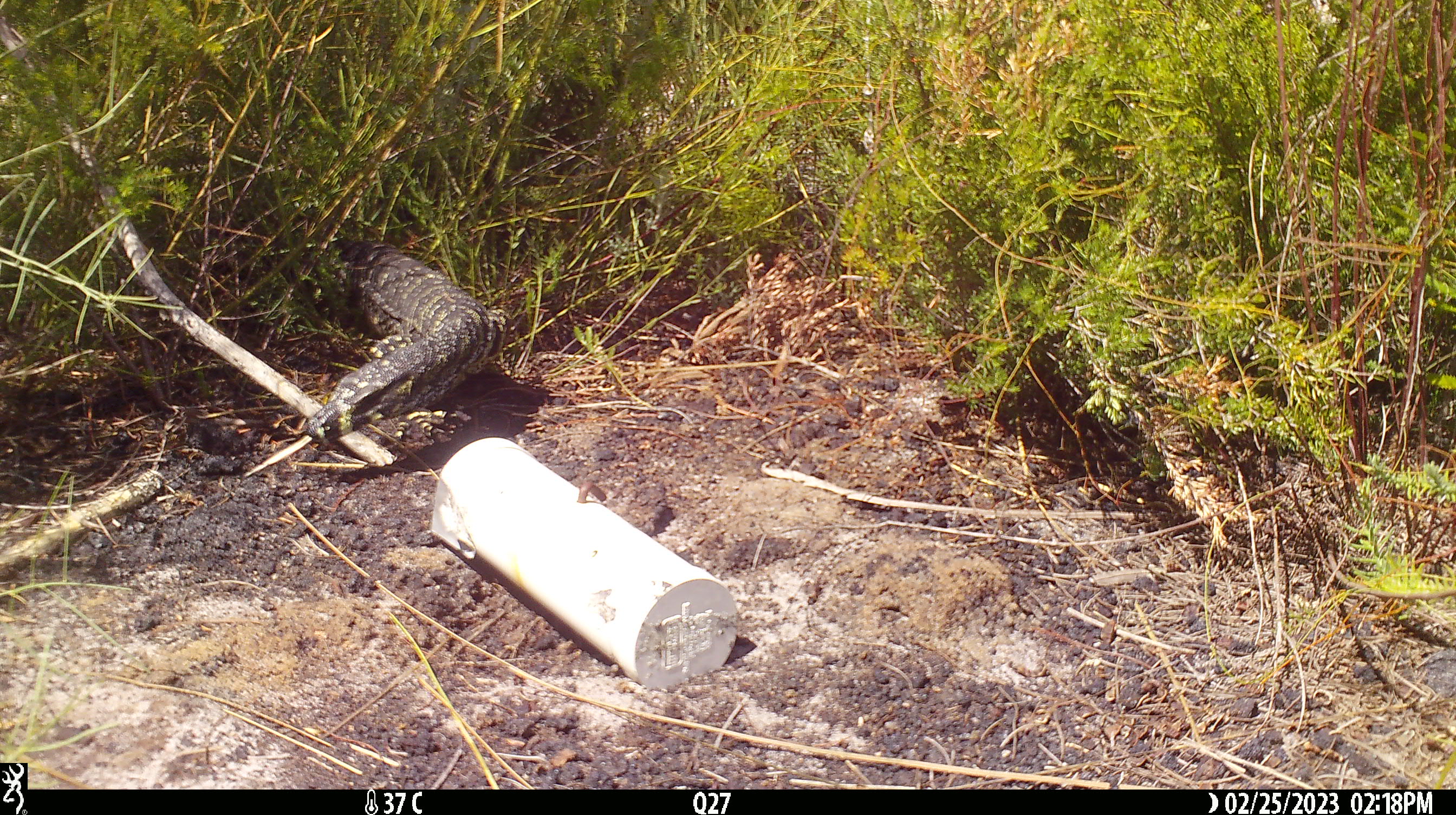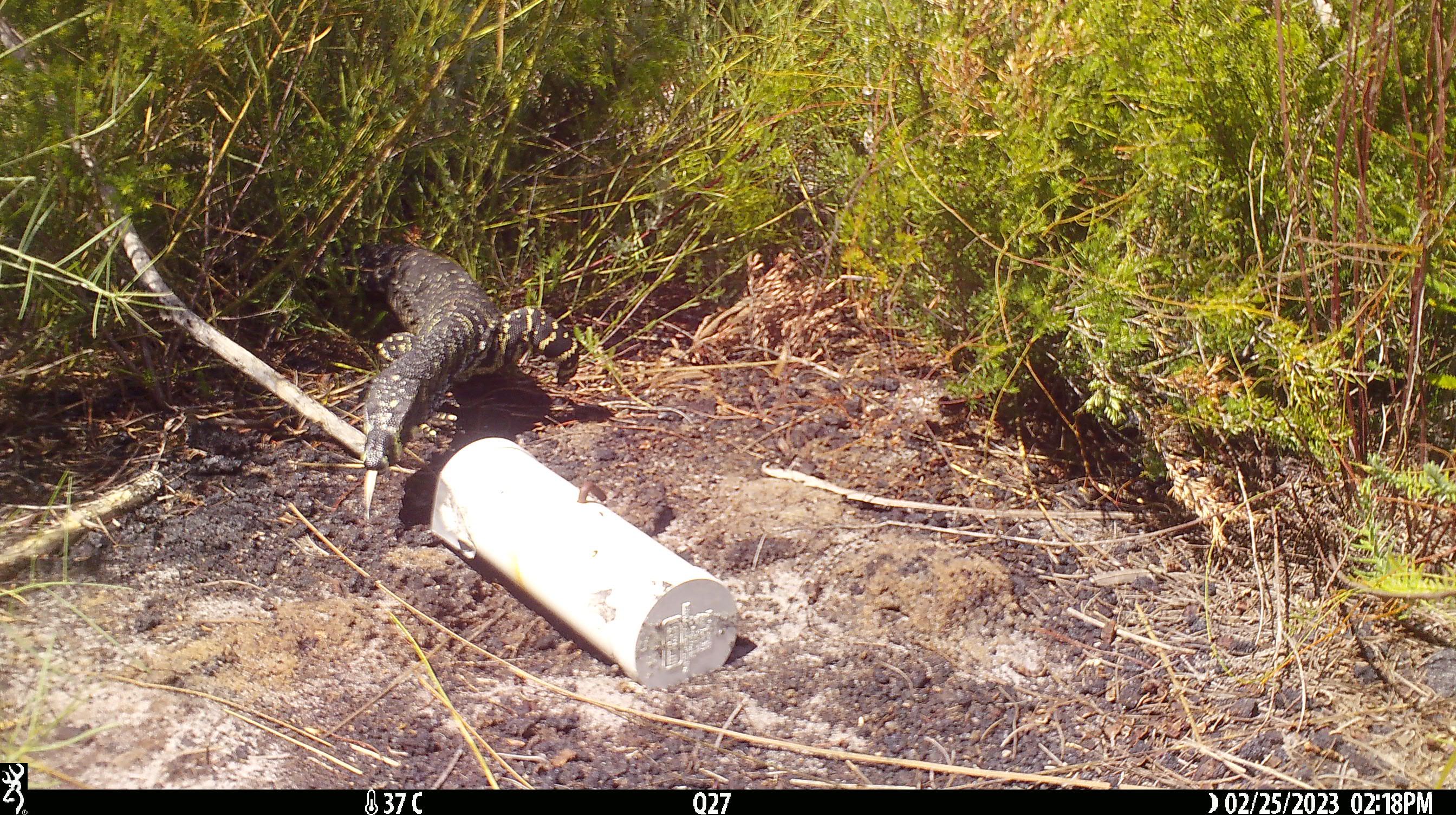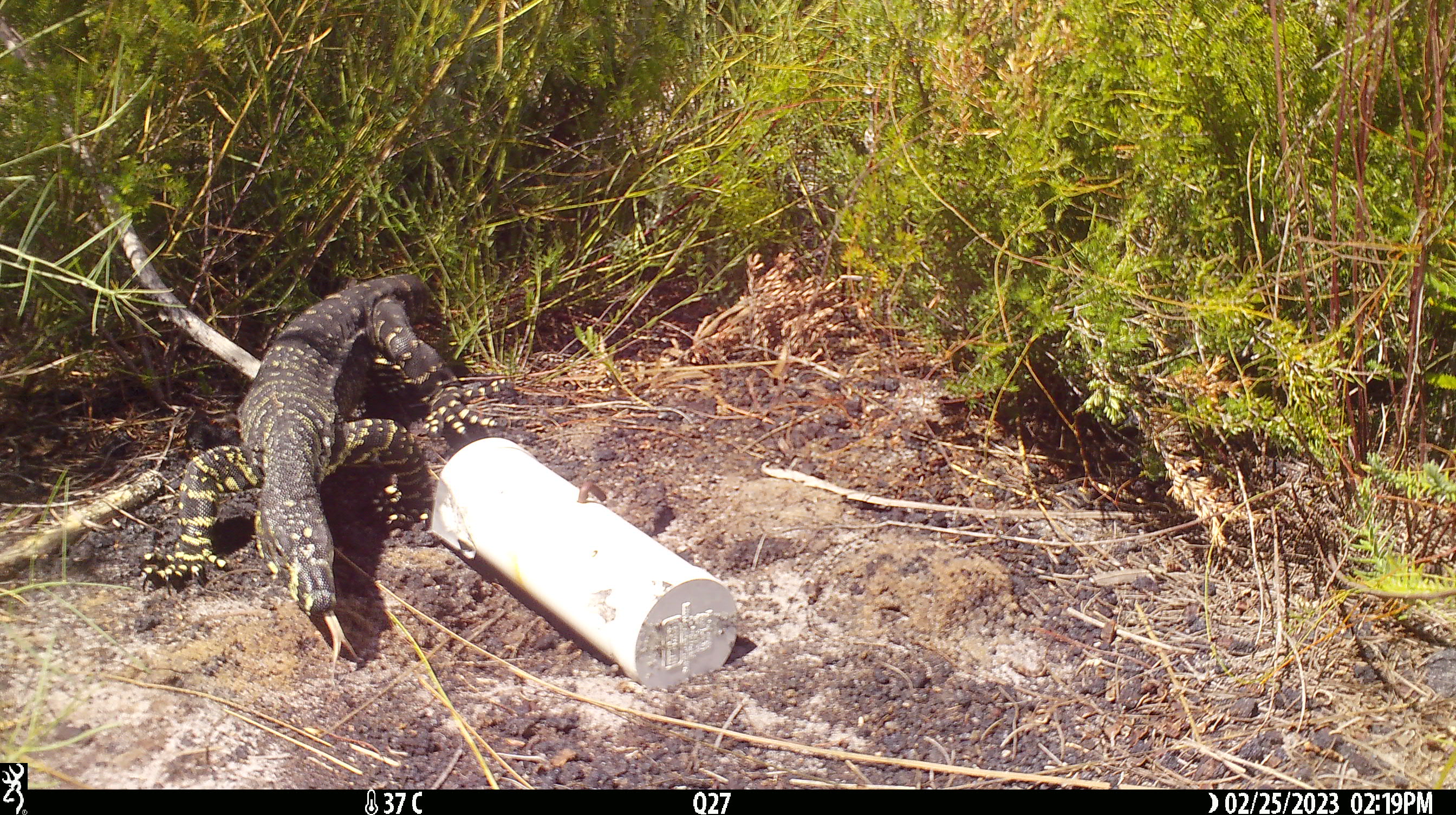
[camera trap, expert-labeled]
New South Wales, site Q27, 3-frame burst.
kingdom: Animalia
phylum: Chordata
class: Reptilia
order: Squamata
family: Varanidae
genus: Varanus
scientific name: Varanus varius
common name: lace monitor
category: goanna